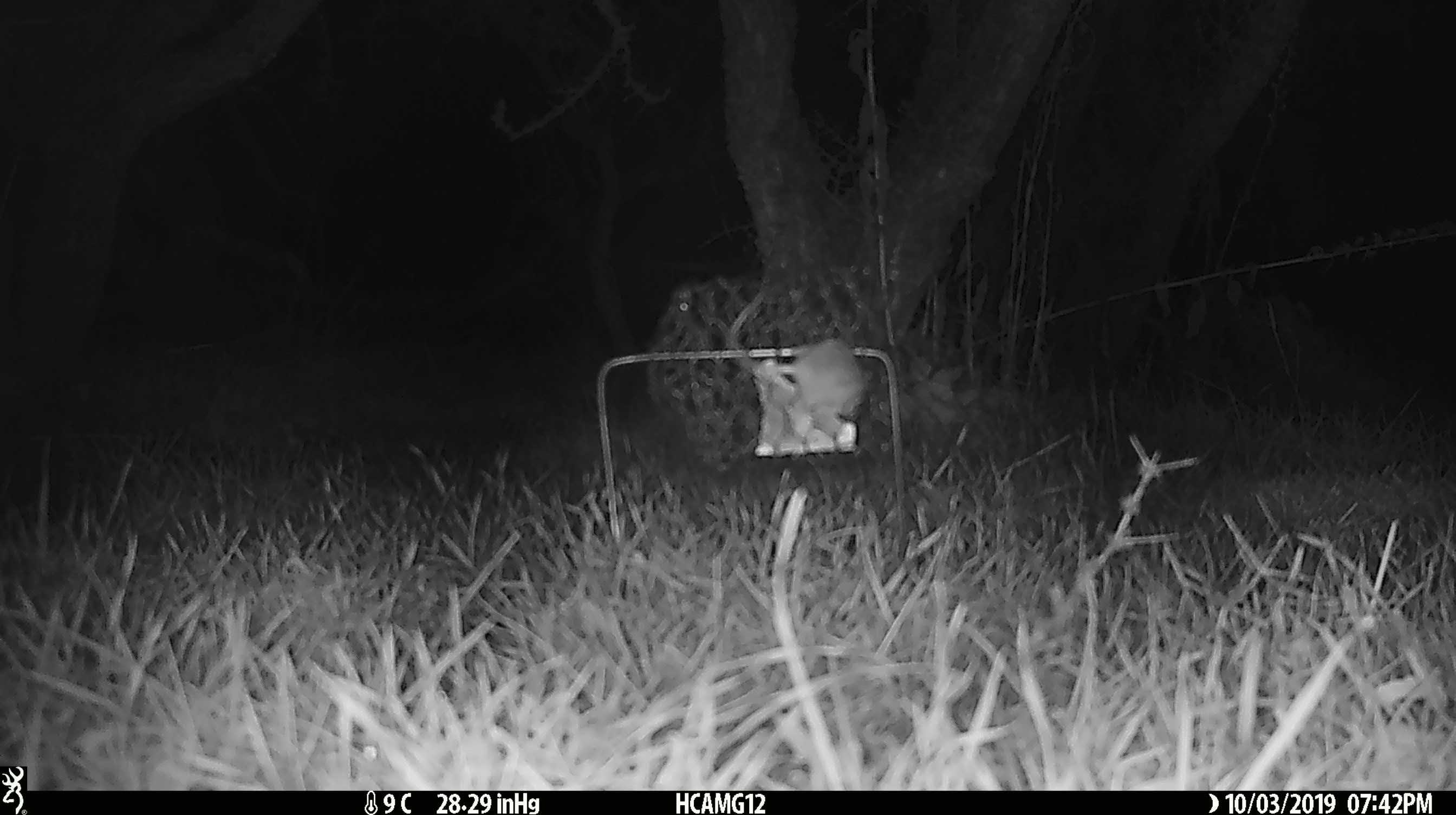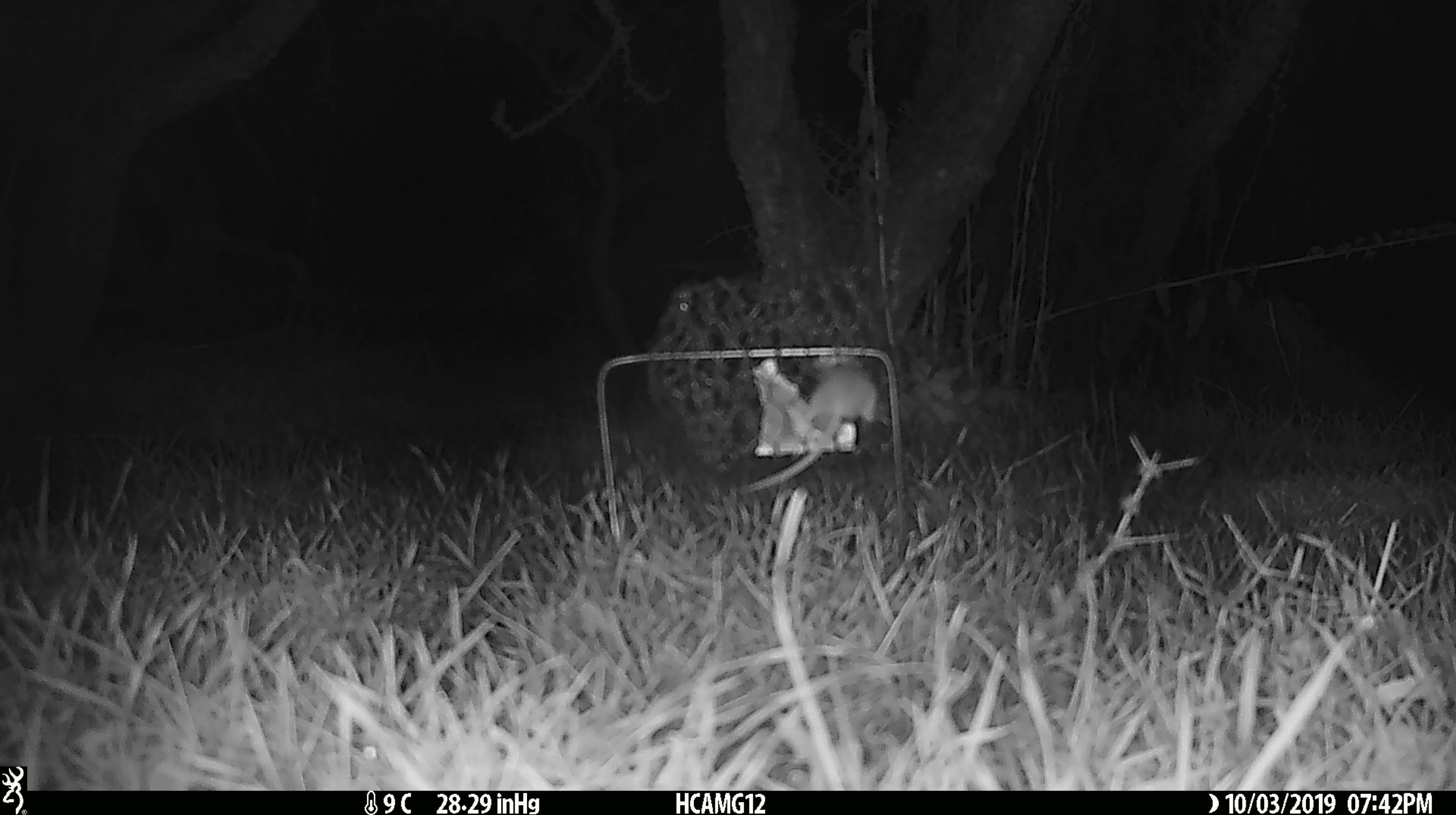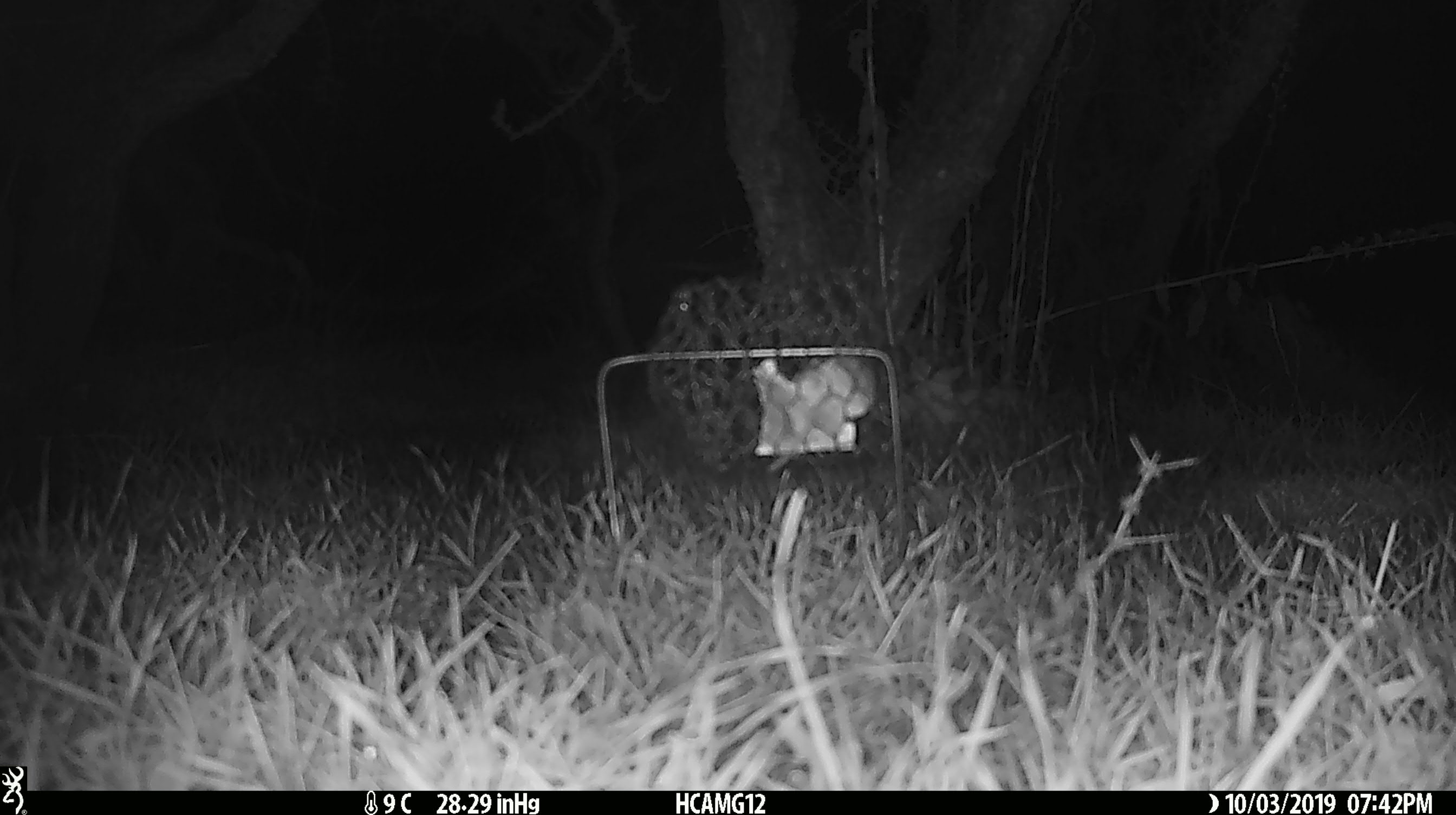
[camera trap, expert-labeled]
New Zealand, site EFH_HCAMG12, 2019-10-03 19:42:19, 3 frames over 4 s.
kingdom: Animalia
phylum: Chordata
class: Mammalia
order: Rodentia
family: Muridae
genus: Mus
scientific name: Mus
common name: mouse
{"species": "mouse (Mus)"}